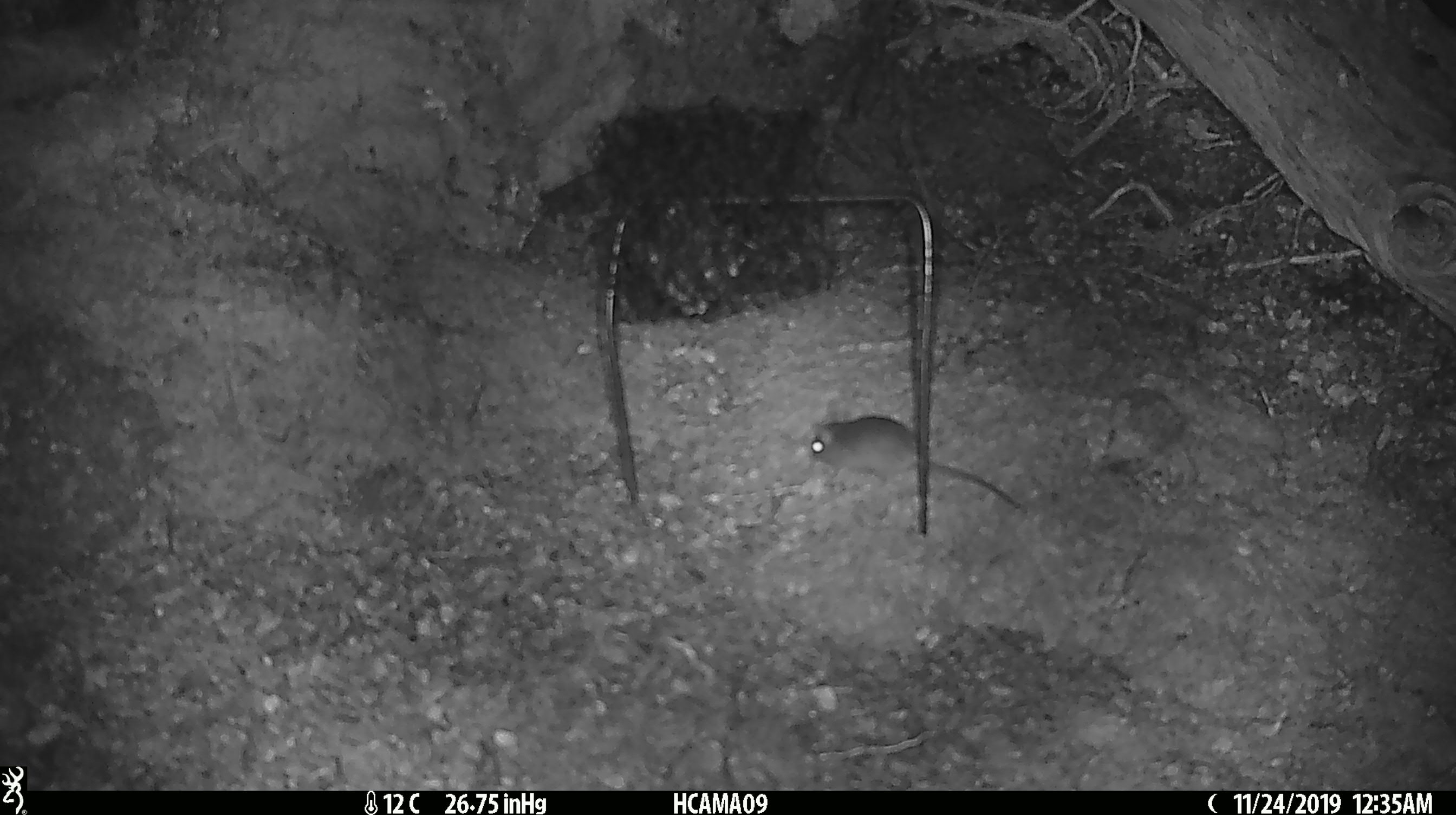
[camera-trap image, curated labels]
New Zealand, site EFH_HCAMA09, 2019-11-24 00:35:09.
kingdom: Animalia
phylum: Chordata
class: Mammalia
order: Rodentia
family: Muridae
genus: Mus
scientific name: Mus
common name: mouse